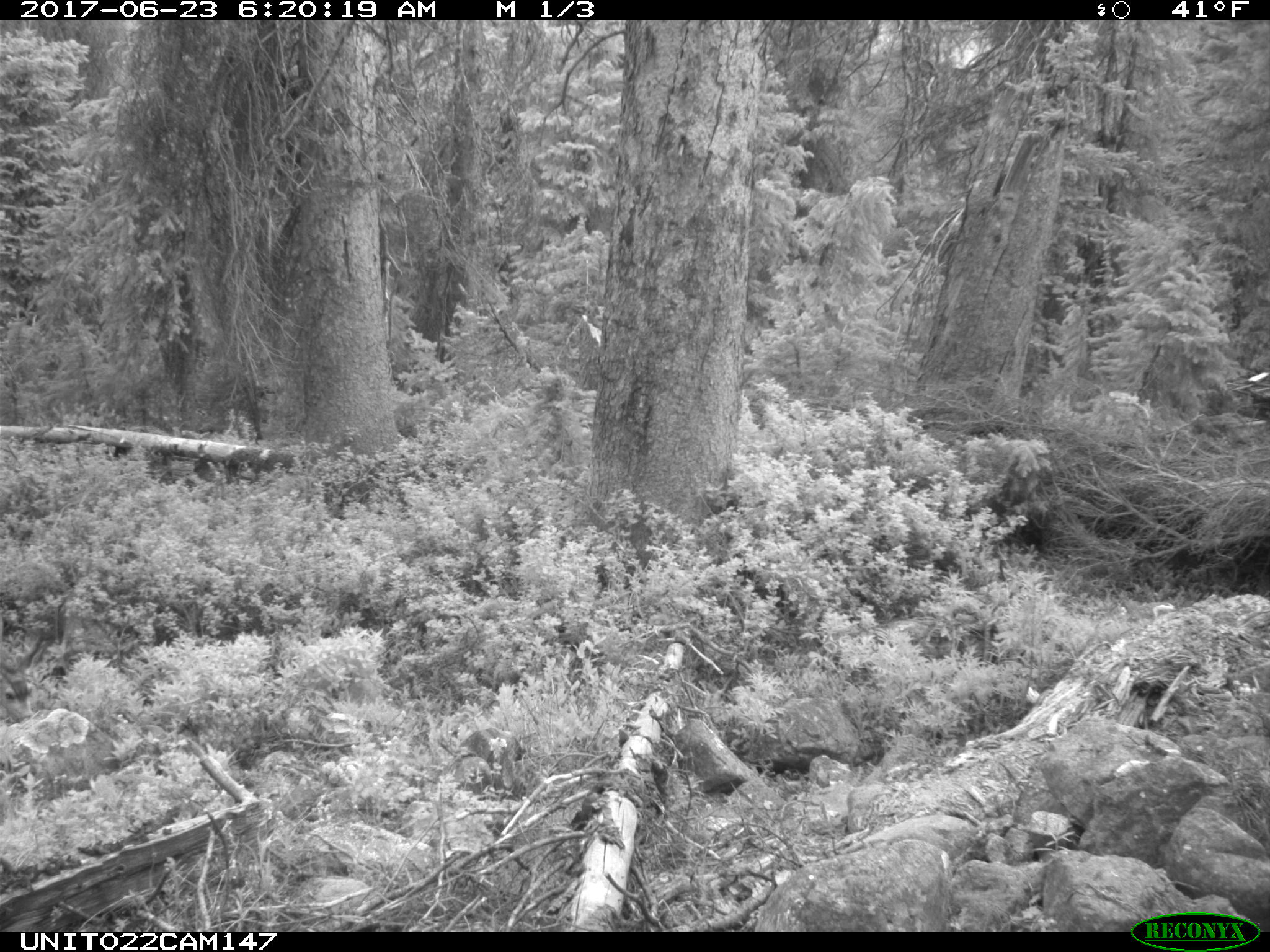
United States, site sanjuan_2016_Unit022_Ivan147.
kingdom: Animalia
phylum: Chordata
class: Mammalia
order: Artiodactyla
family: Cervidae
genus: Odocoileus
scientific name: Odocoileus hemionus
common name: mule deer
Odocoileus hemionus (mule deer).